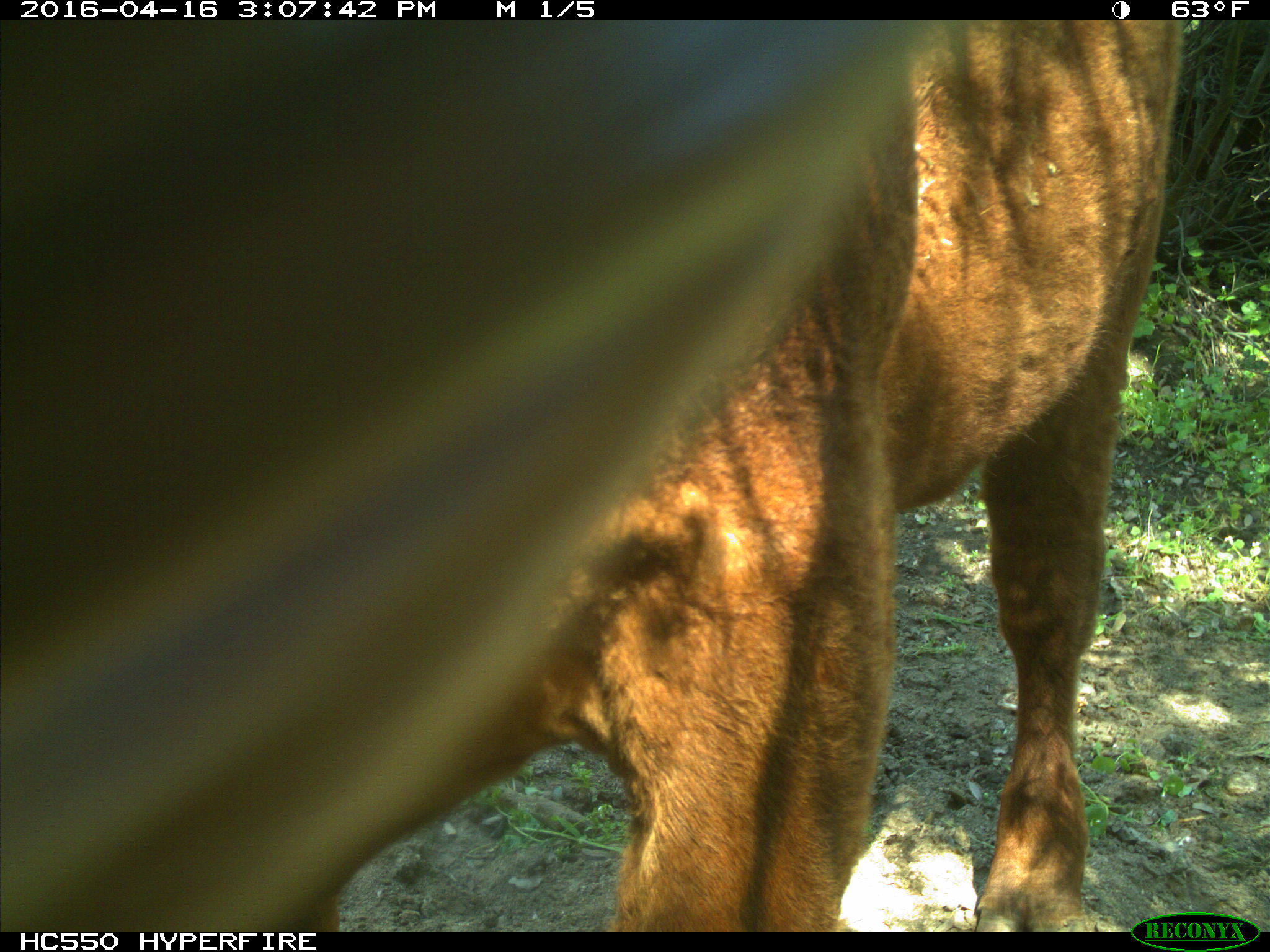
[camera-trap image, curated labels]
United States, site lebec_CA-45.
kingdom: Animalia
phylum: Chordata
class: Mammalia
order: Artiodactyla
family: Bovidae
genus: Bos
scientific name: Bos taurus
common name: domestic cow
Bos taurus (domestic cow).